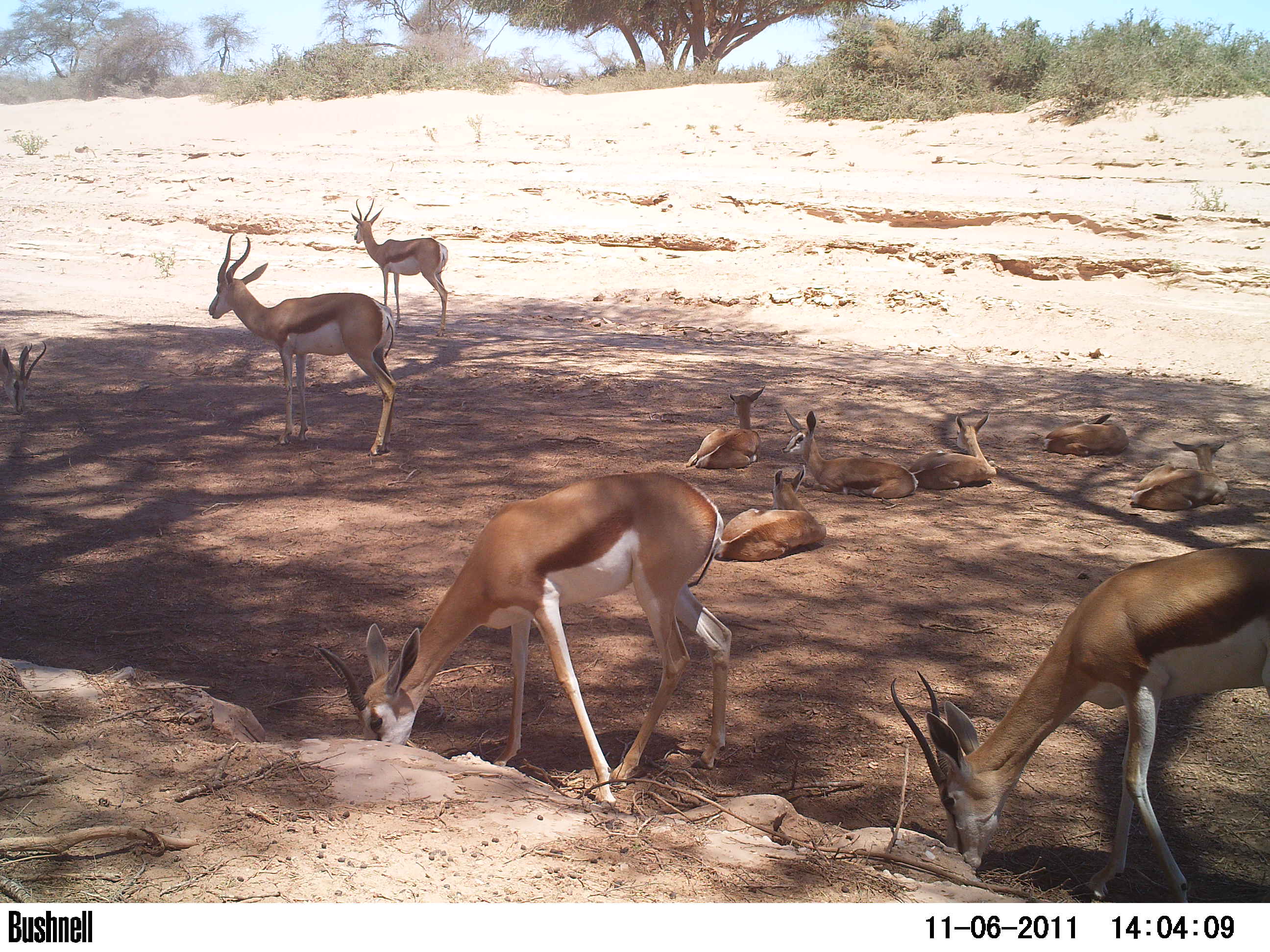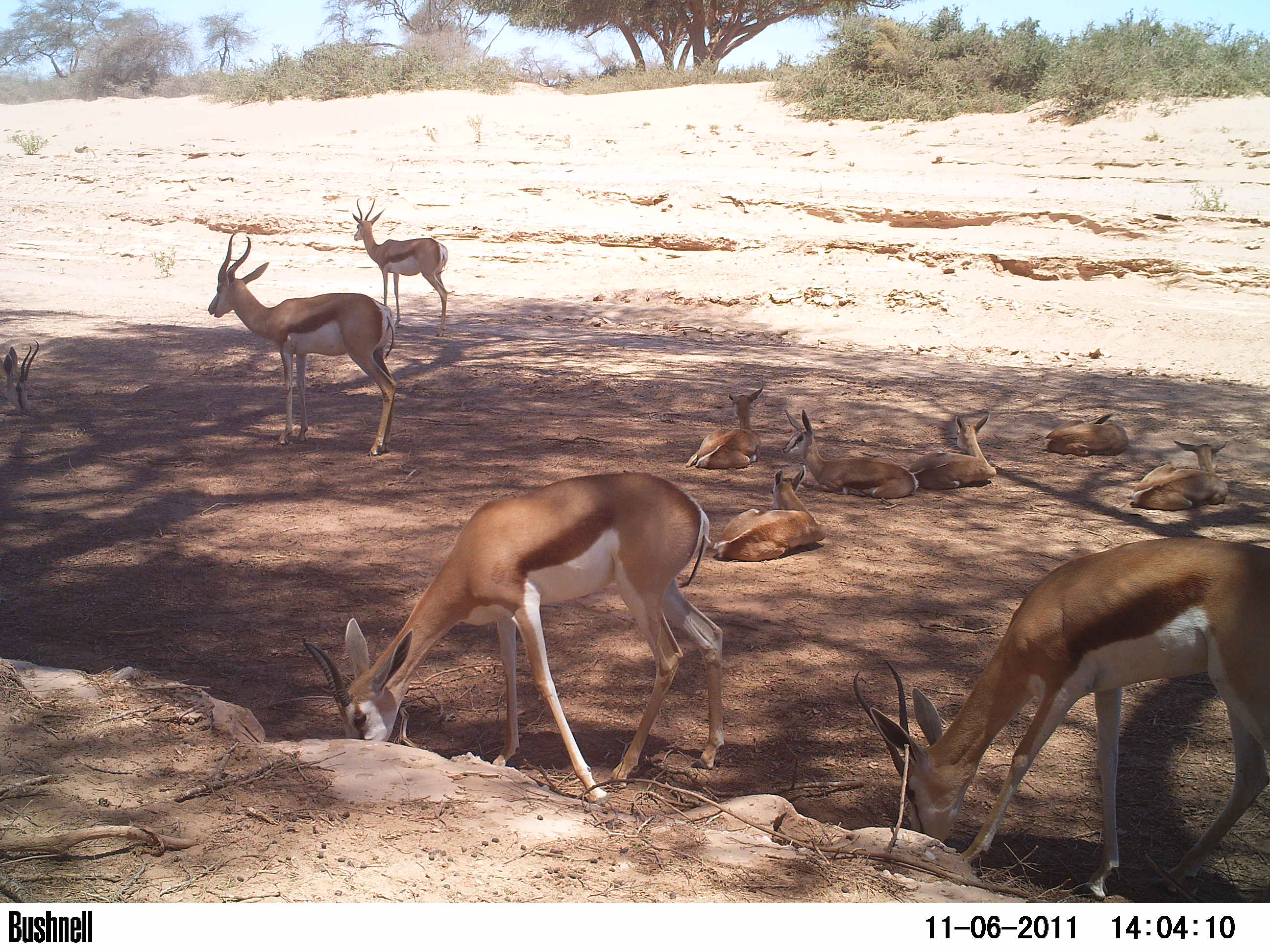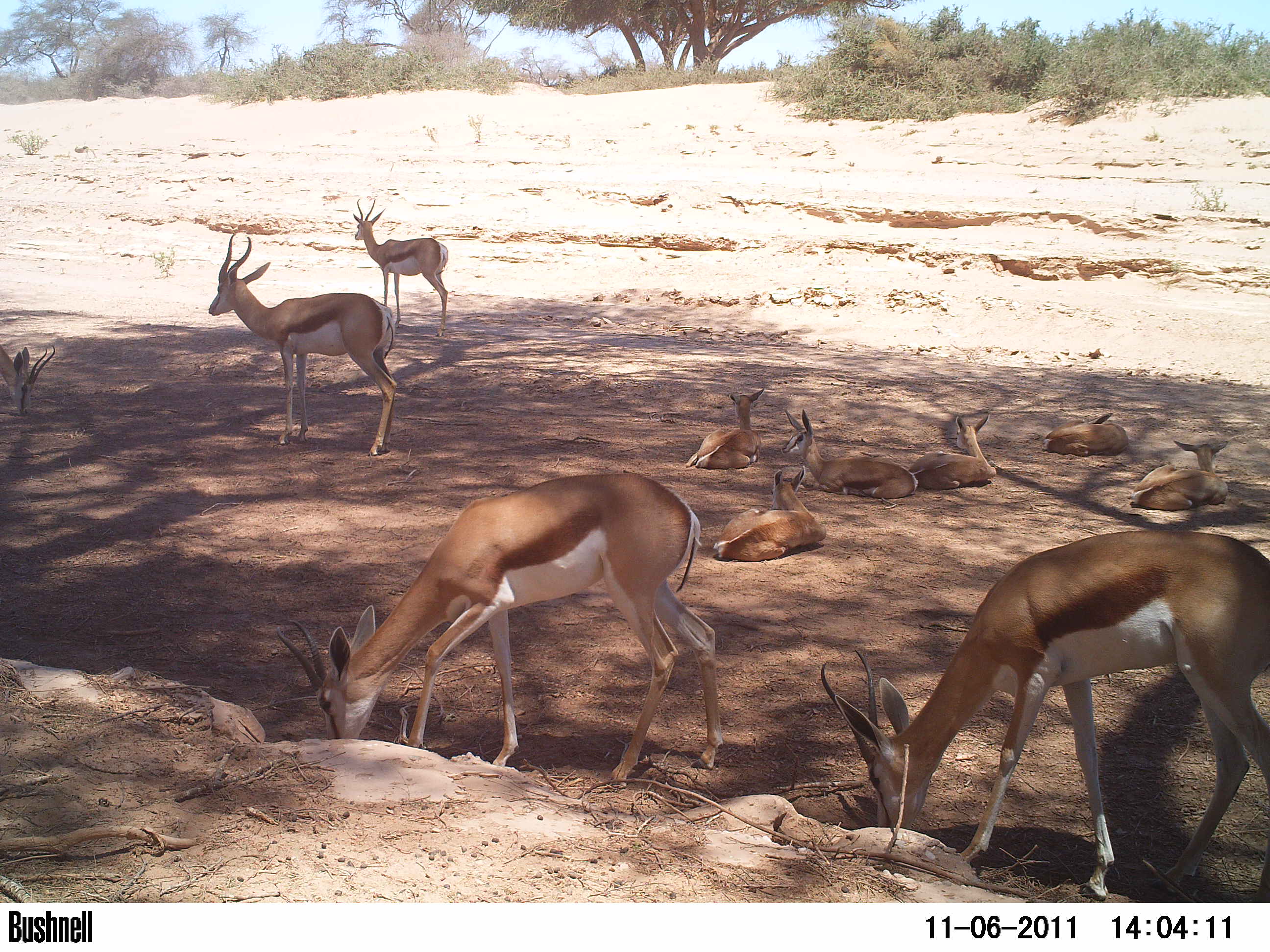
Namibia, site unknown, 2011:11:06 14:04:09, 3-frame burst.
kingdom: Animalia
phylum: Chordata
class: Mammalia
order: Artiodactyla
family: Bovidae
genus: Antidorcas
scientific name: Antidorcas marsupialis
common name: springbok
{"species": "Antidorcas marsupialis (springbok)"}